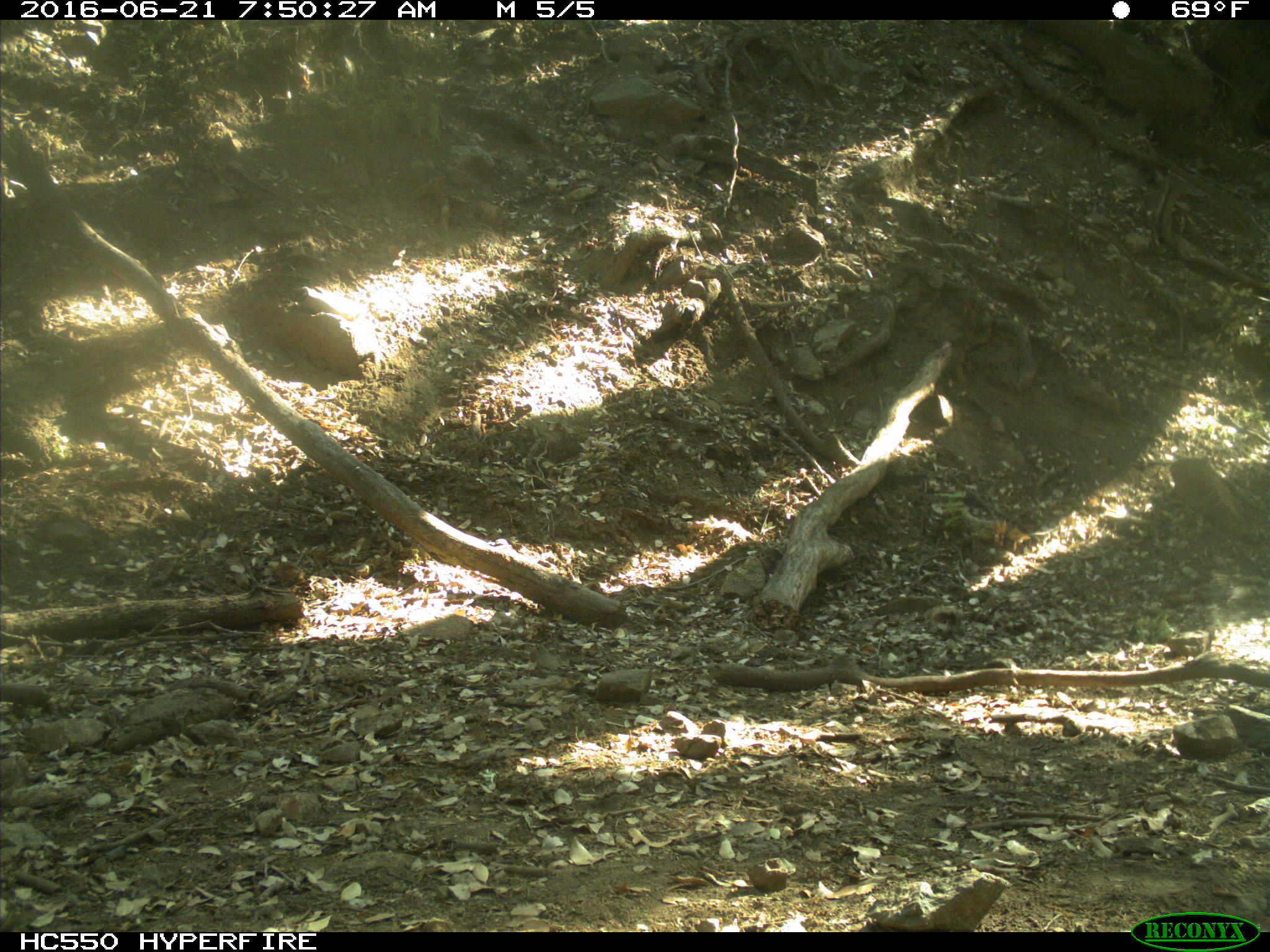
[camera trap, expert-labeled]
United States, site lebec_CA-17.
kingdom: Animalia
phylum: Chordata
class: Mammalia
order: Artiodactyla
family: Bovidae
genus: Bos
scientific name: Bos taurus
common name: domestic cow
Bos taurus (domestic cow).